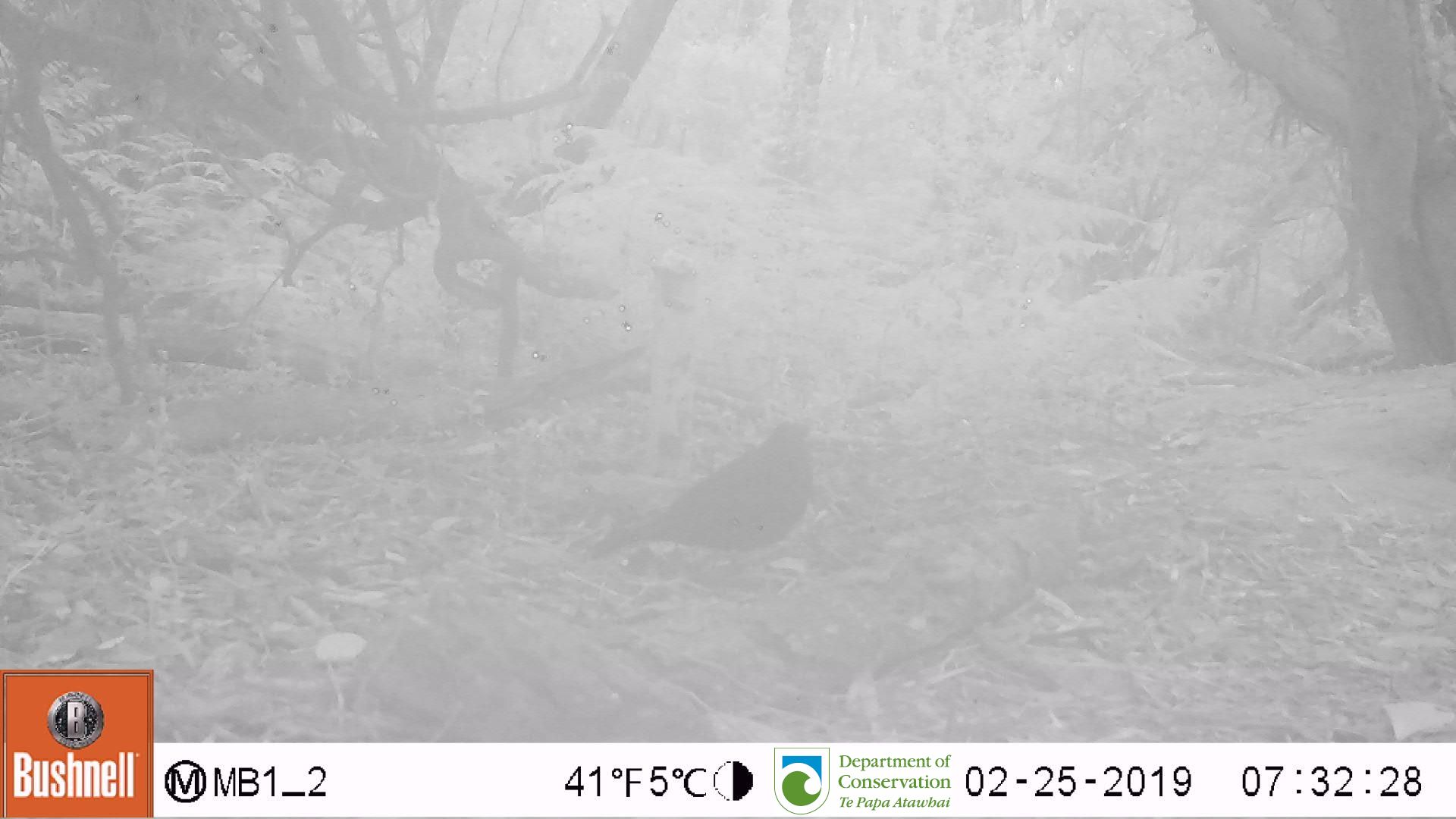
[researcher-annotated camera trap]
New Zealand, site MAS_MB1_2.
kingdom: Animalia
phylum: Chordata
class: Aves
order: Passeriformes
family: Turdidae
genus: Turdus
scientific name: Turdus merula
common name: eurasian blackbird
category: blackbird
Blackbird (eurasian blackbird) (Turdus merula).